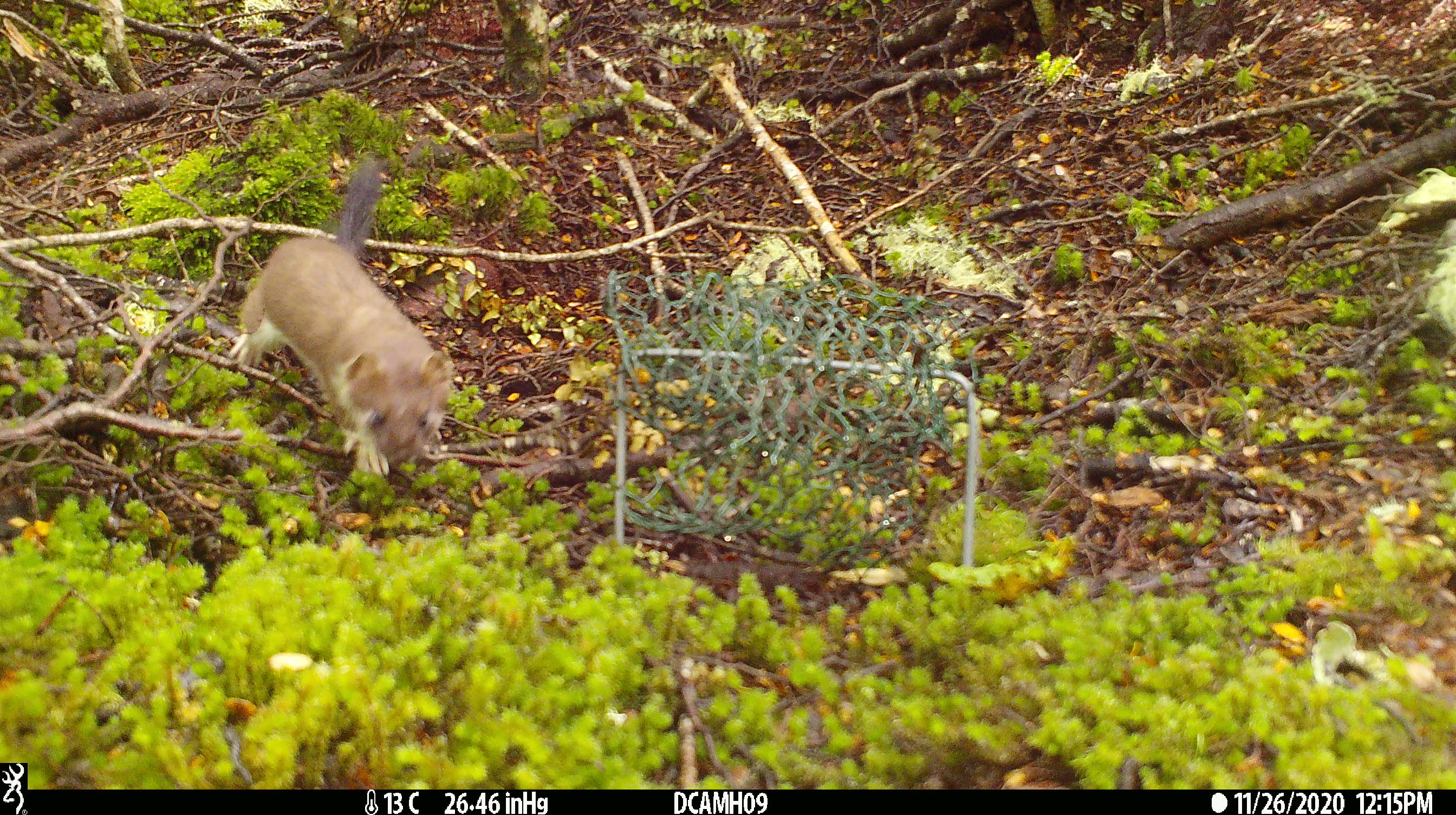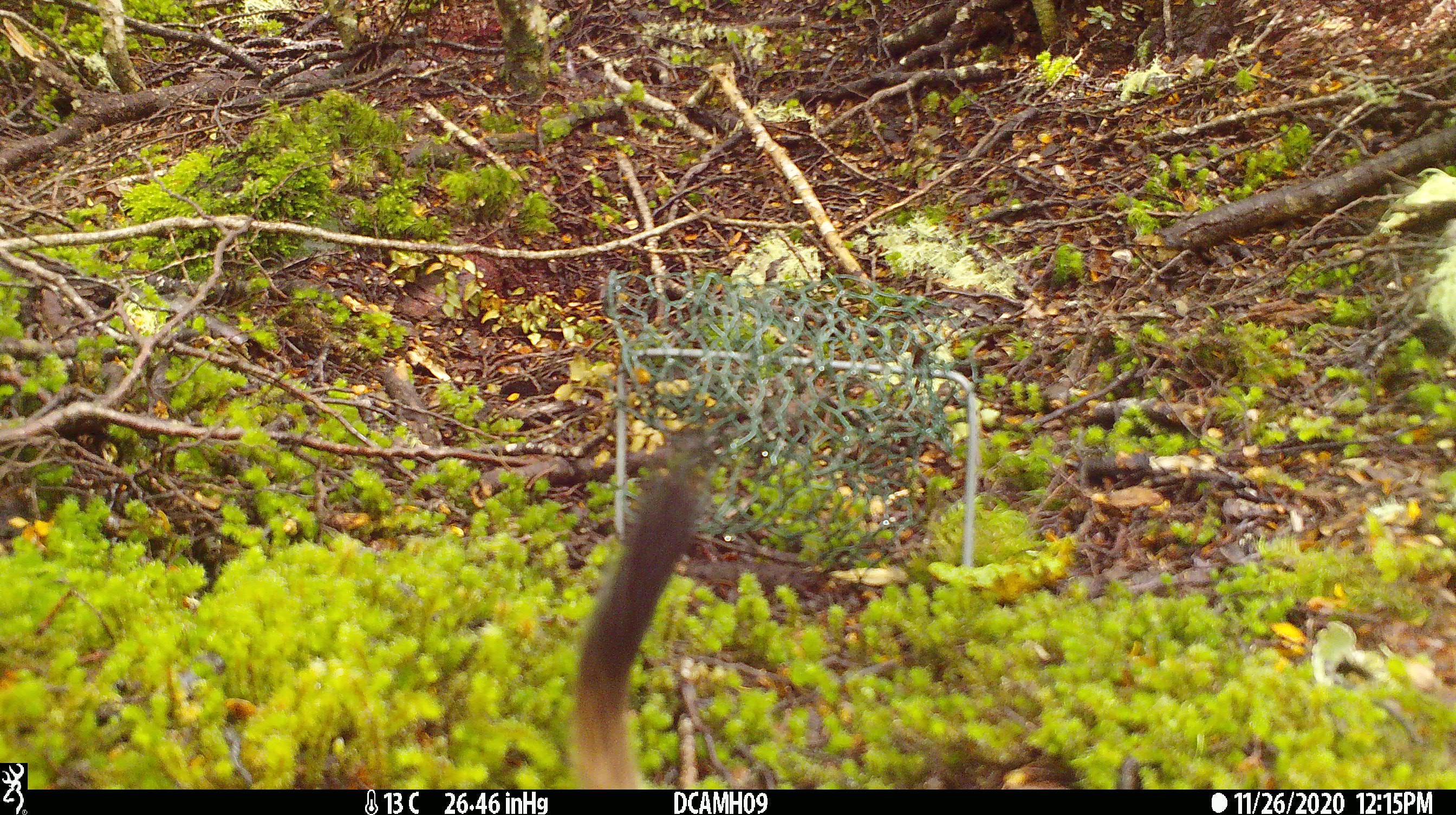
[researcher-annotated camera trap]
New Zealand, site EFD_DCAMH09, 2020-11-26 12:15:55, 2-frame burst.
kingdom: Animalia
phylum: Chordata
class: Mammalia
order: Carnivora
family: Mustelidae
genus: Mustela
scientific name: Mustela erminea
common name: stoat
Stoat (Mustela erminea).